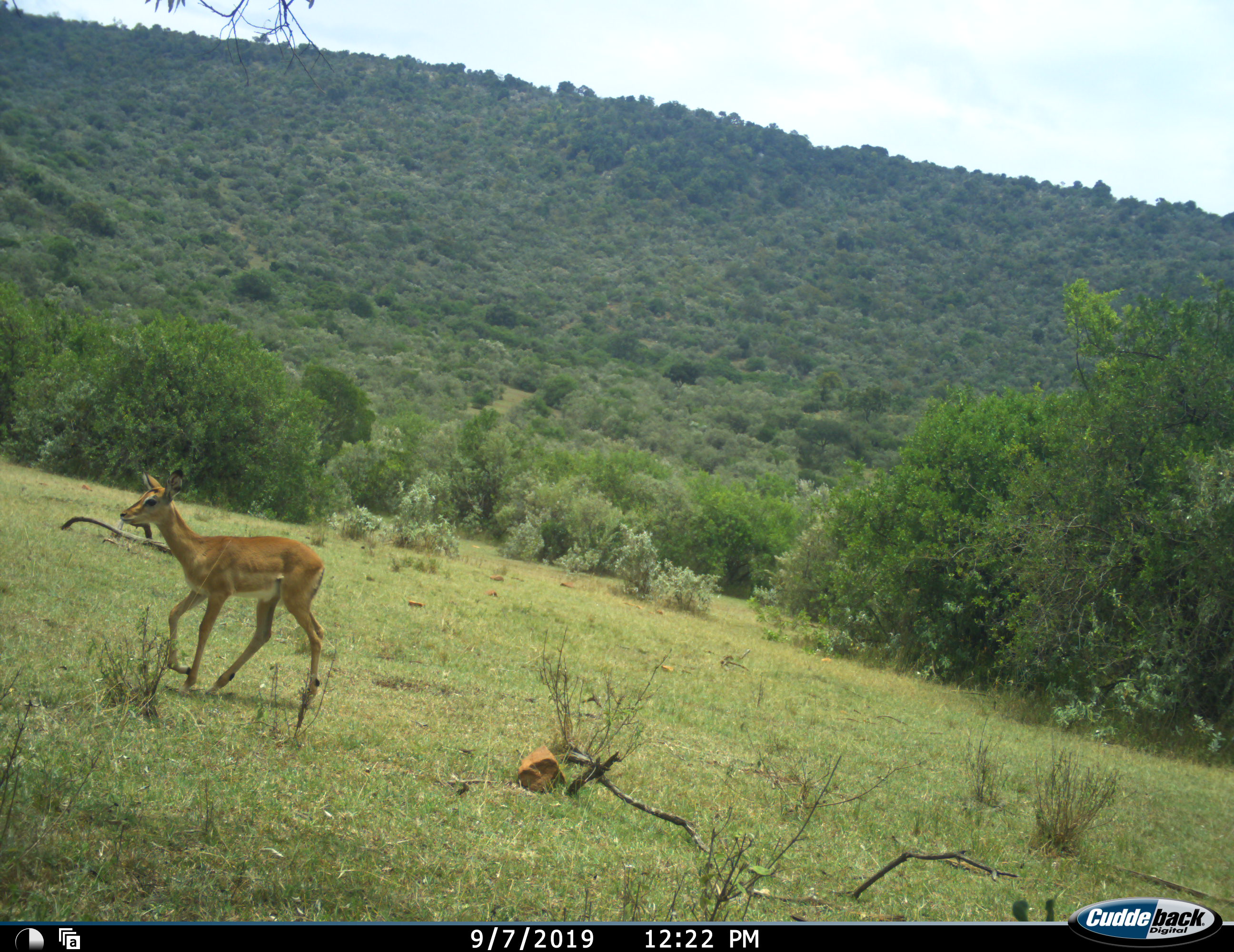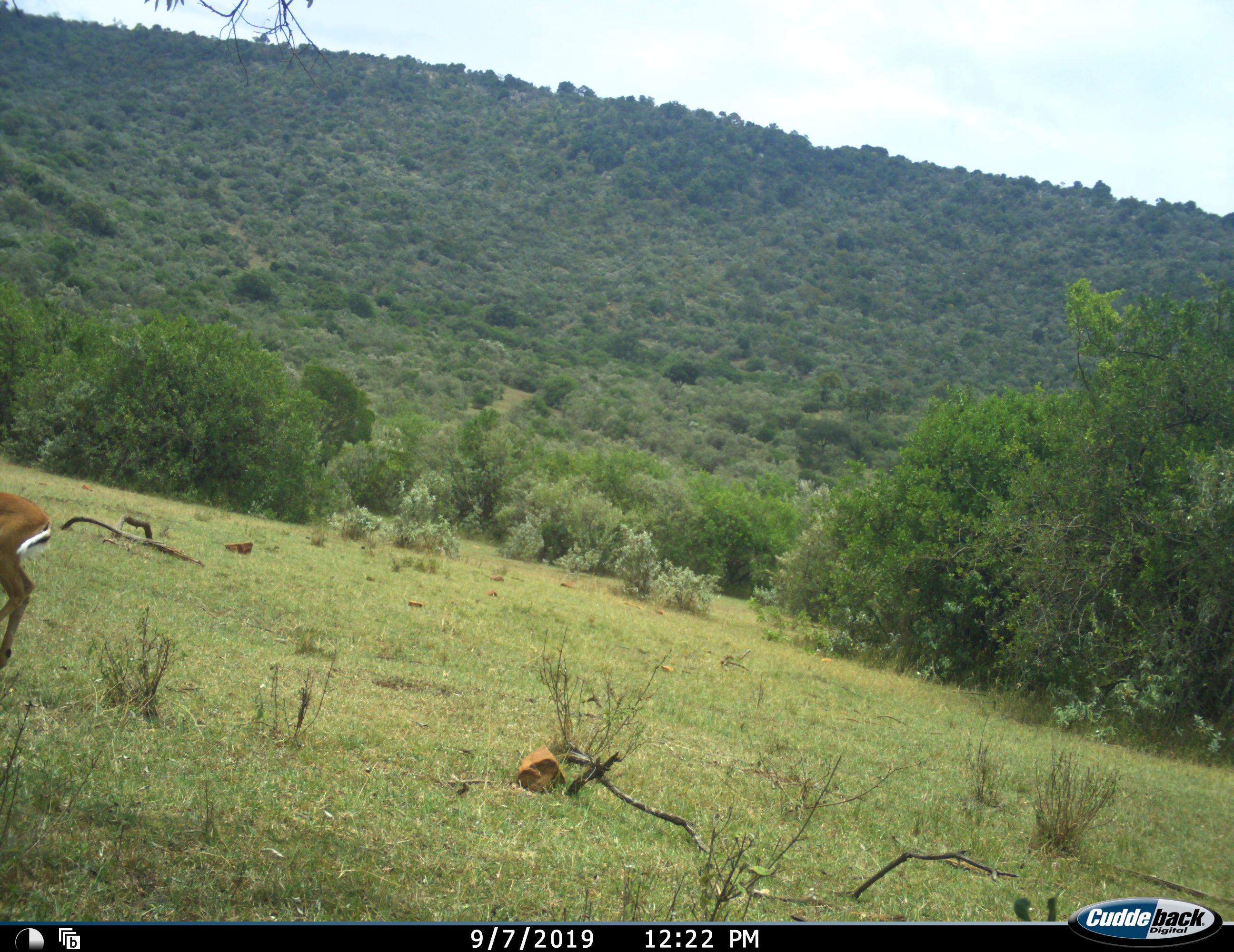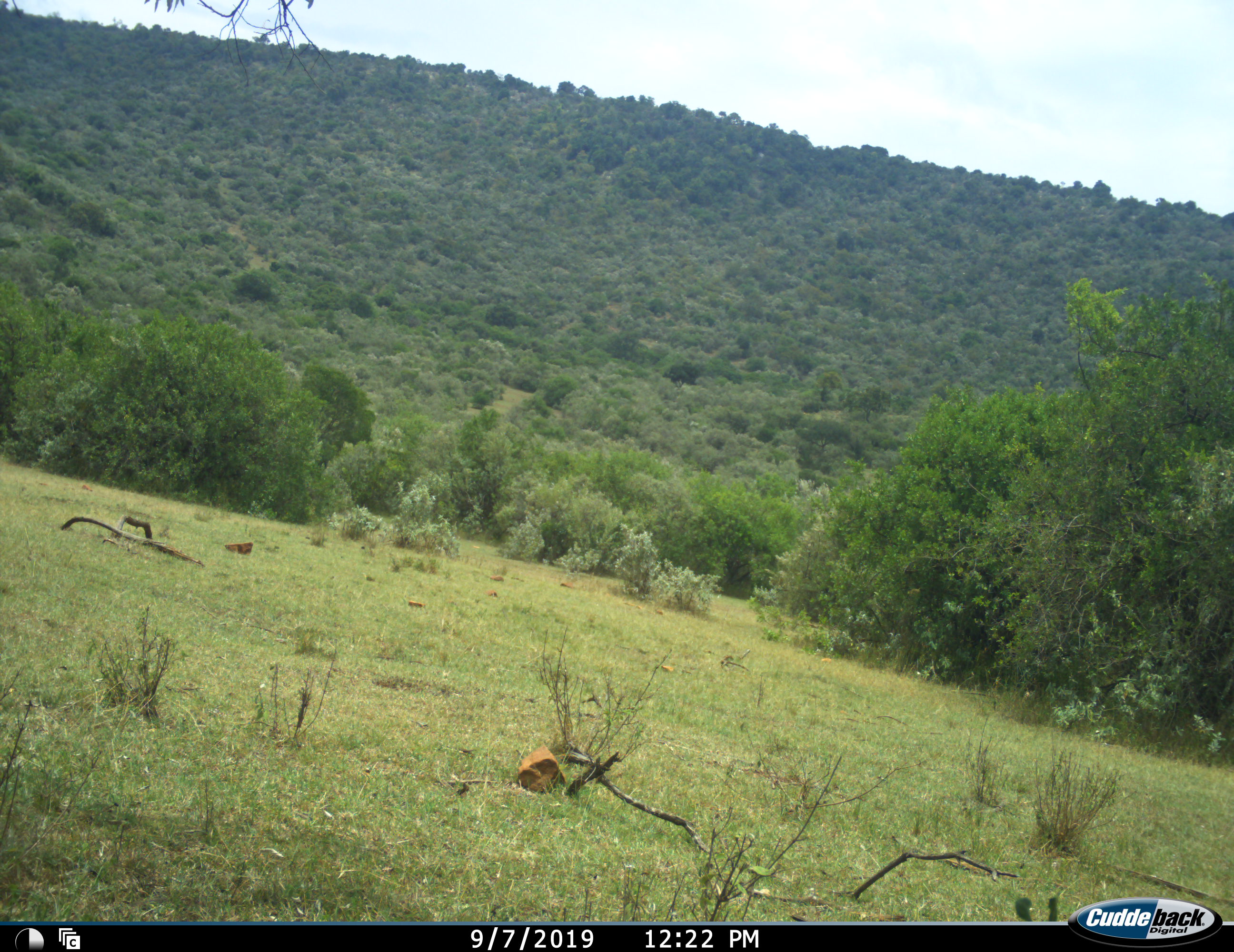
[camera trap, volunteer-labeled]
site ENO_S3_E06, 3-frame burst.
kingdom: Animalia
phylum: Chordata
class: Mammalia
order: Artiodactyla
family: Bovidae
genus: Aepyceros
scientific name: Aepyceros melampus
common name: impala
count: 1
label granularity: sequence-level